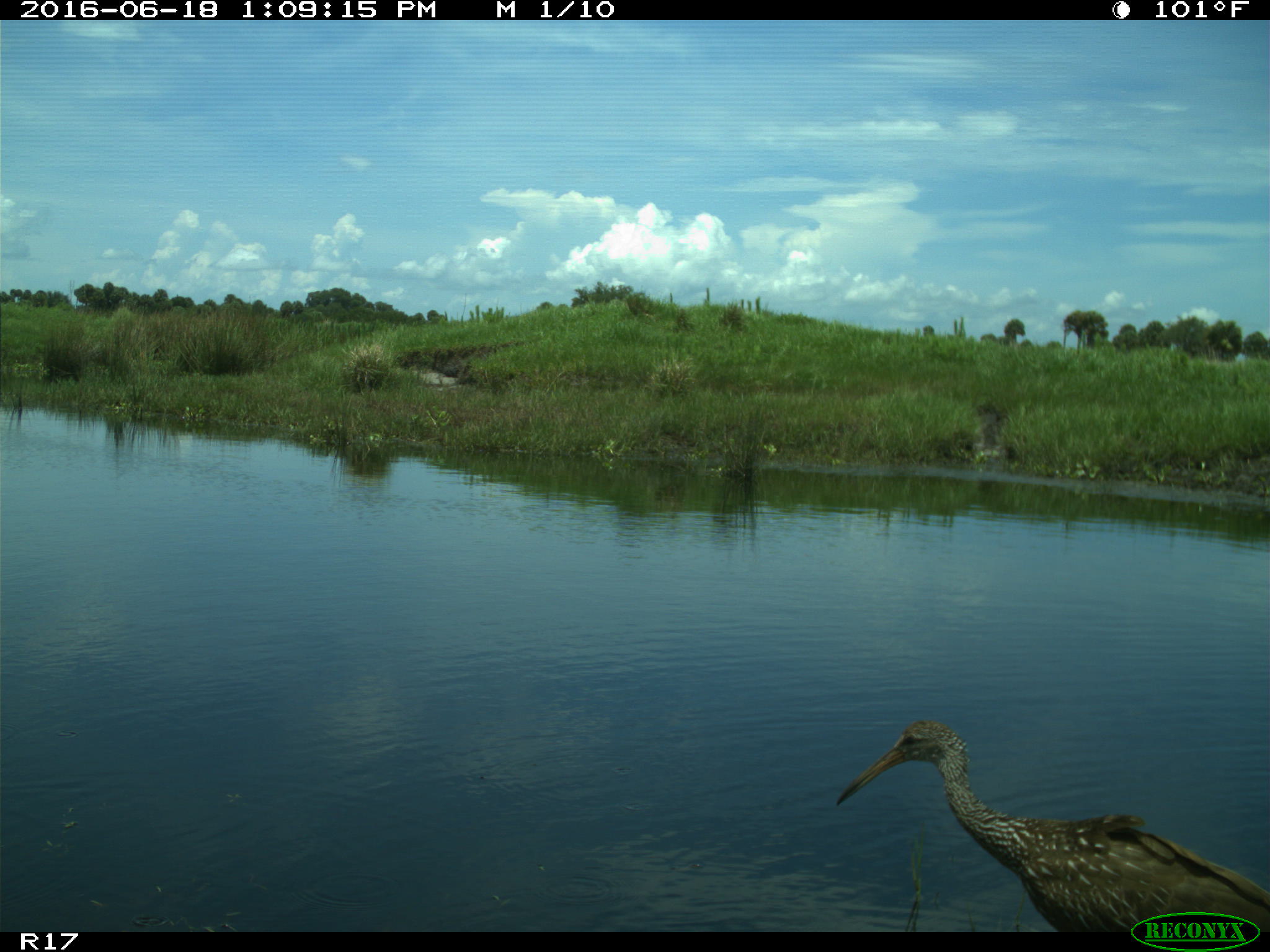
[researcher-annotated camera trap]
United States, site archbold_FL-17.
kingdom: Animalia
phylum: Chordata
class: Aves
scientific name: Aves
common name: birds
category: unidentified bird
Unidentified bird (birds) (Aves).